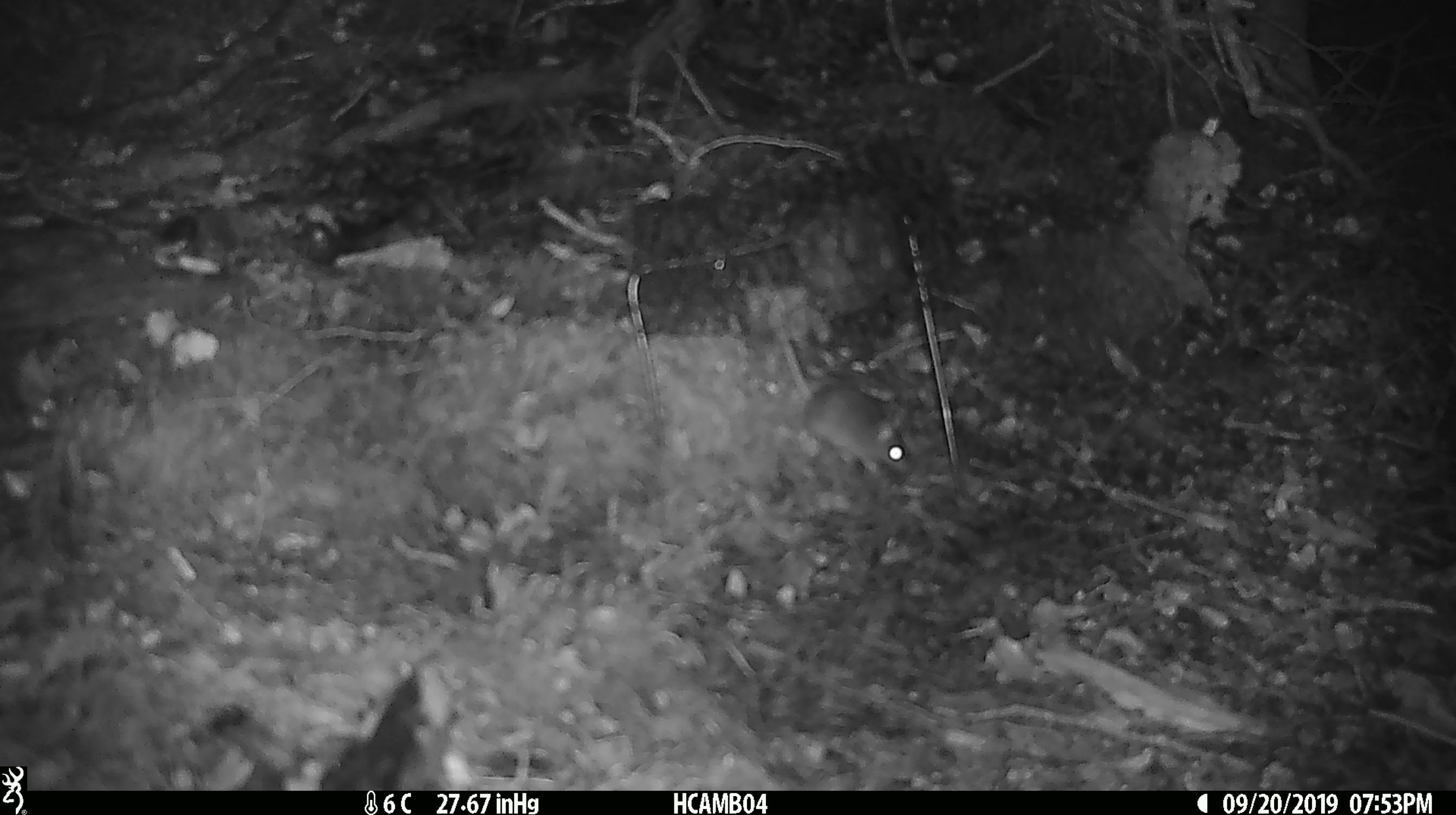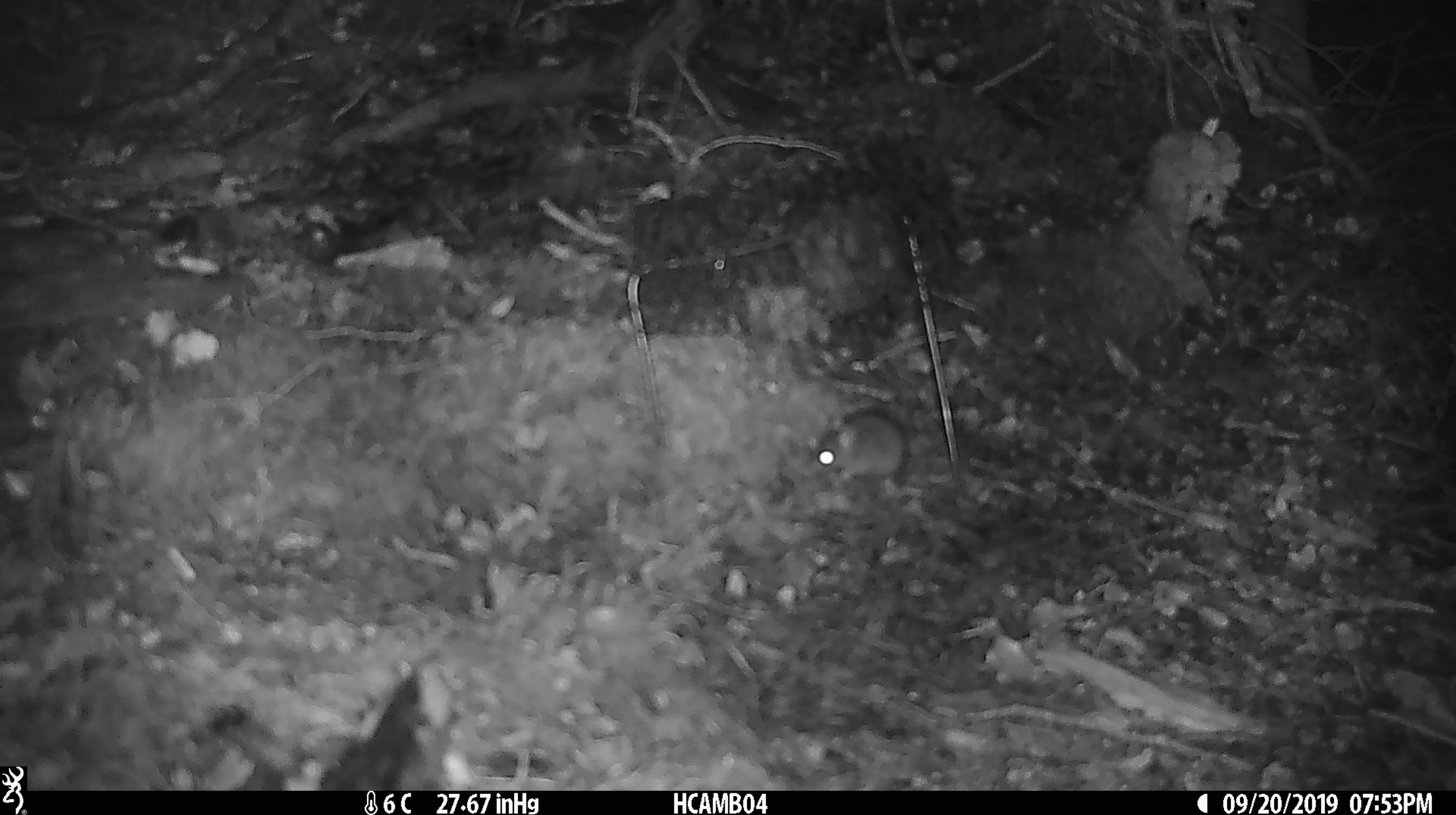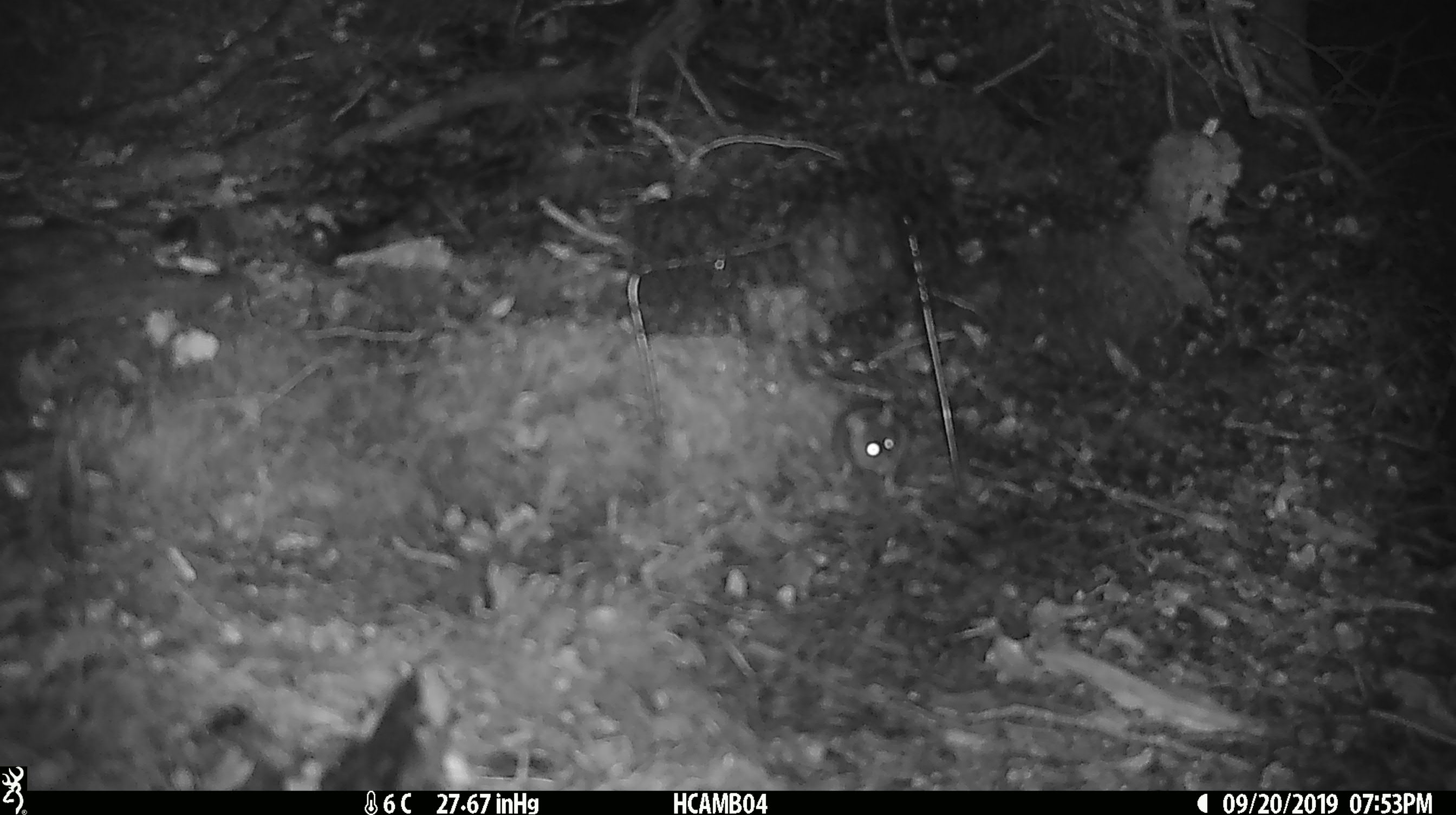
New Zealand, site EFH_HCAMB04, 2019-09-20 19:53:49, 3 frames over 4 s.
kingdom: Animalia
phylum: Chordata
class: Mammalia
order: Rodentia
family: Muridae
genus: Mus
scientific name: Mus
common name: mouse